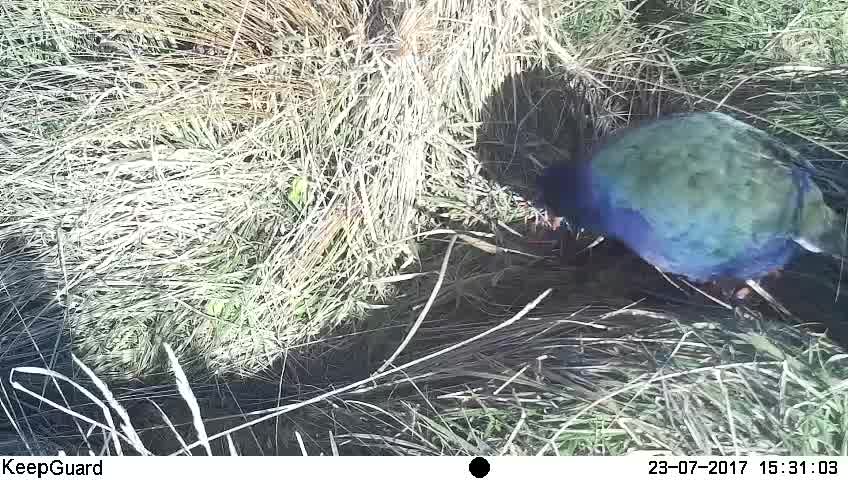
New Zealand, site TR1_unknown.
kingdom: Animalia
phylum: Chordata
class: Aves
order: Gruiformes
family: Rallidae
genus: Porphyrio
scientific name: Porphyrio mantelli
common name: takahe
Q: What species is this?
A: Takahe (Porphyrio mantelli).